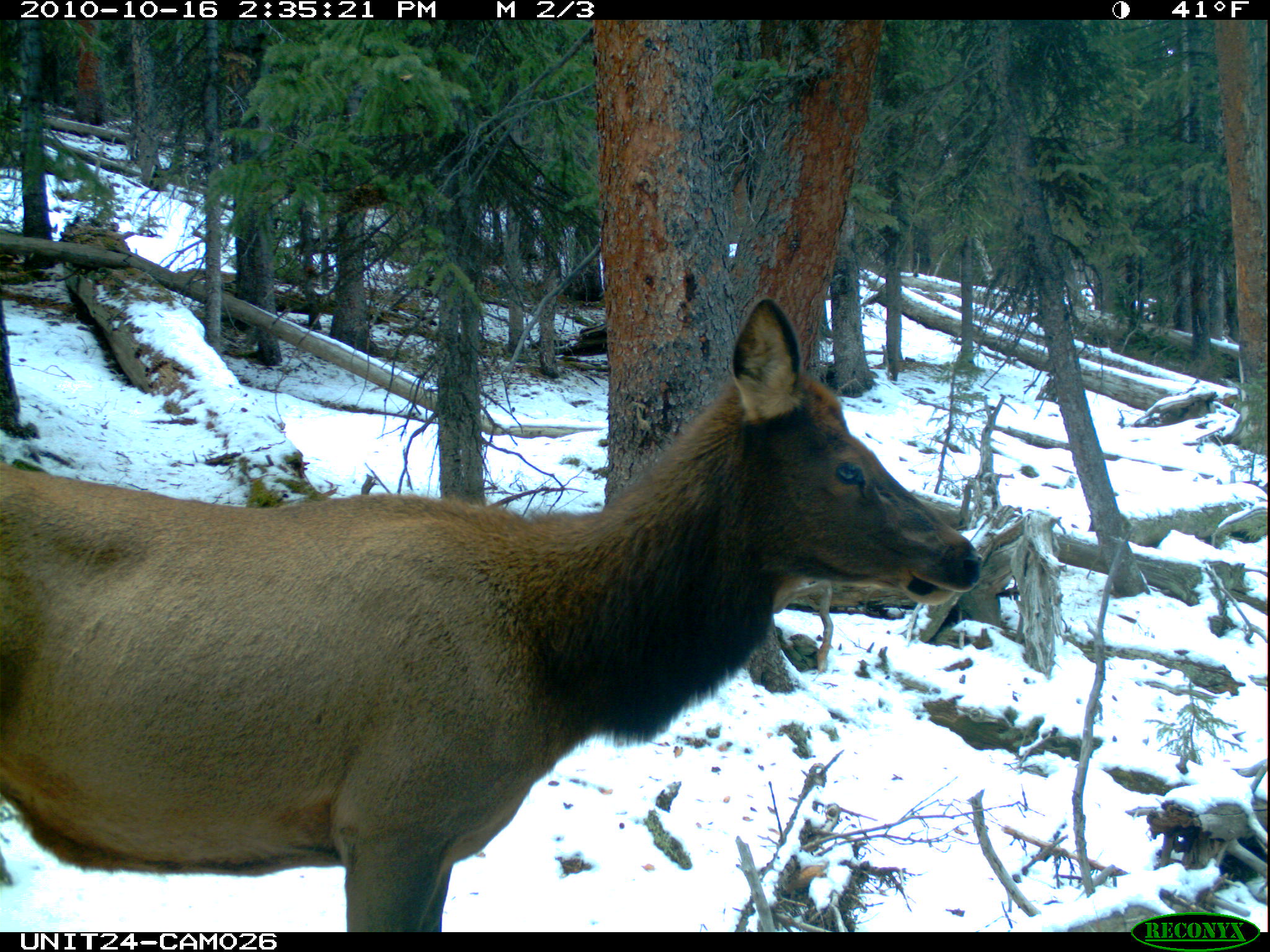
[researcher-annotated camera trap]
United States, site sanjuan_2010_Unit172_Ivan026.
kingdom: Animalia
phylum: Chordata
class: Mammalia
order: Artiodactyla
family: Cervidae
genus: Cervus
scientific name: Cervus elaphus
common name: red deer